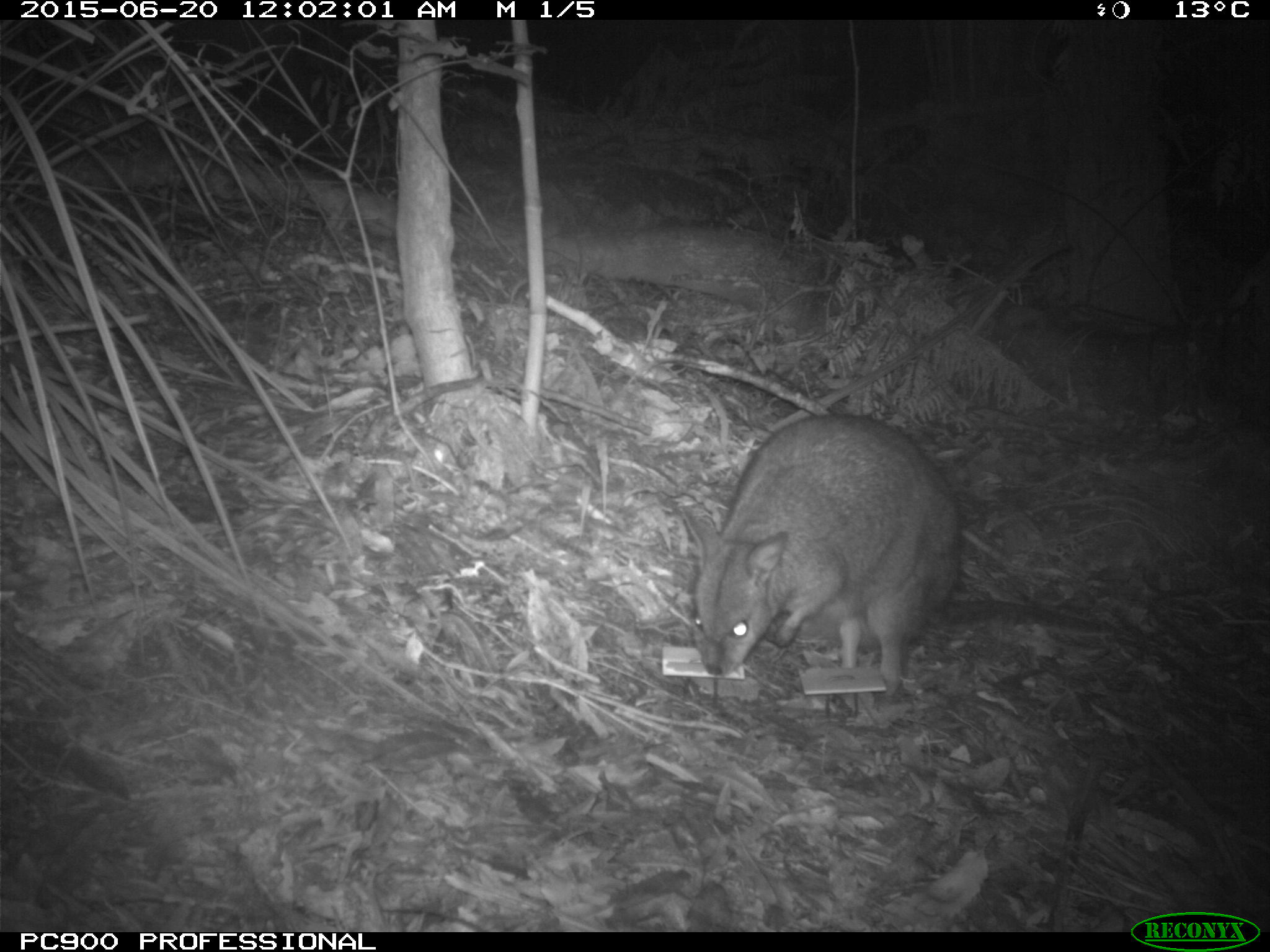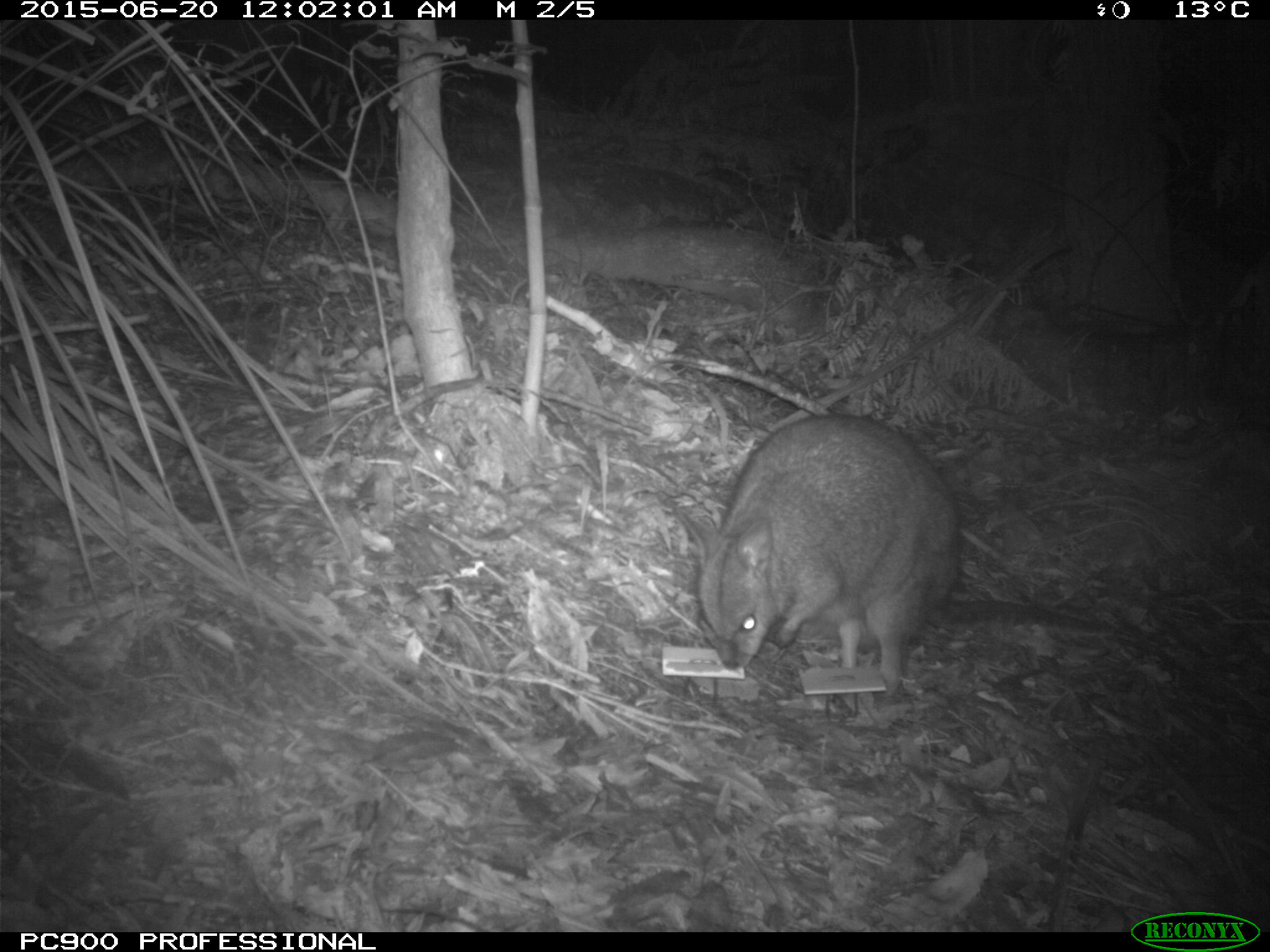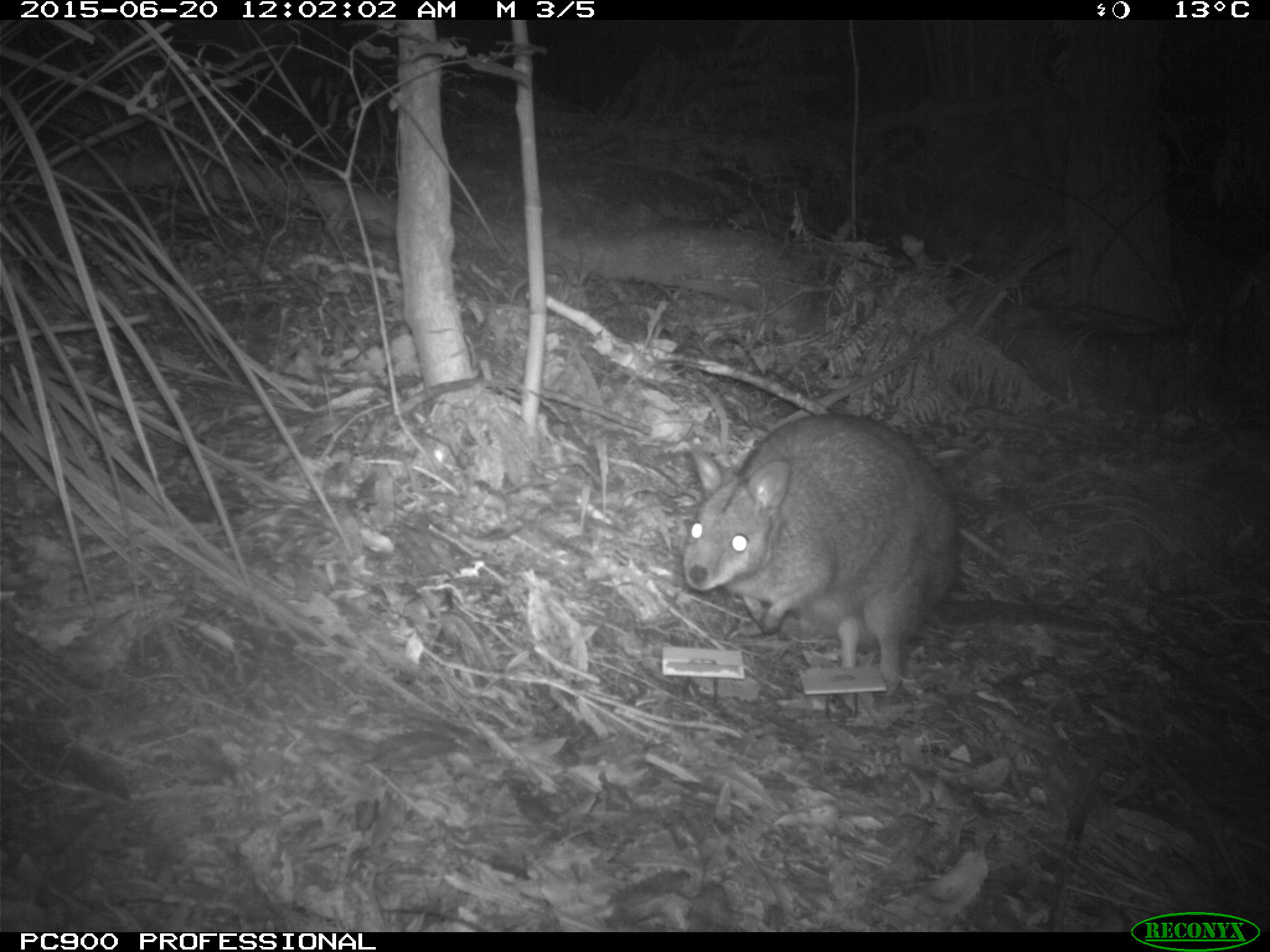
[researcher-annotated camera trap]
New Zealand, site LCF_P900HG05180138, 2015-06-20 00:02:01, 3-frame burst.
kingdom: Animalia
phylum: Chordata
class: Mammalia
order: Diprotodontia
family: Macropodidae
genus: Notamacropus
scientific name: Notamacropus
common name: wallaby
Wallaby (Notamacropus).